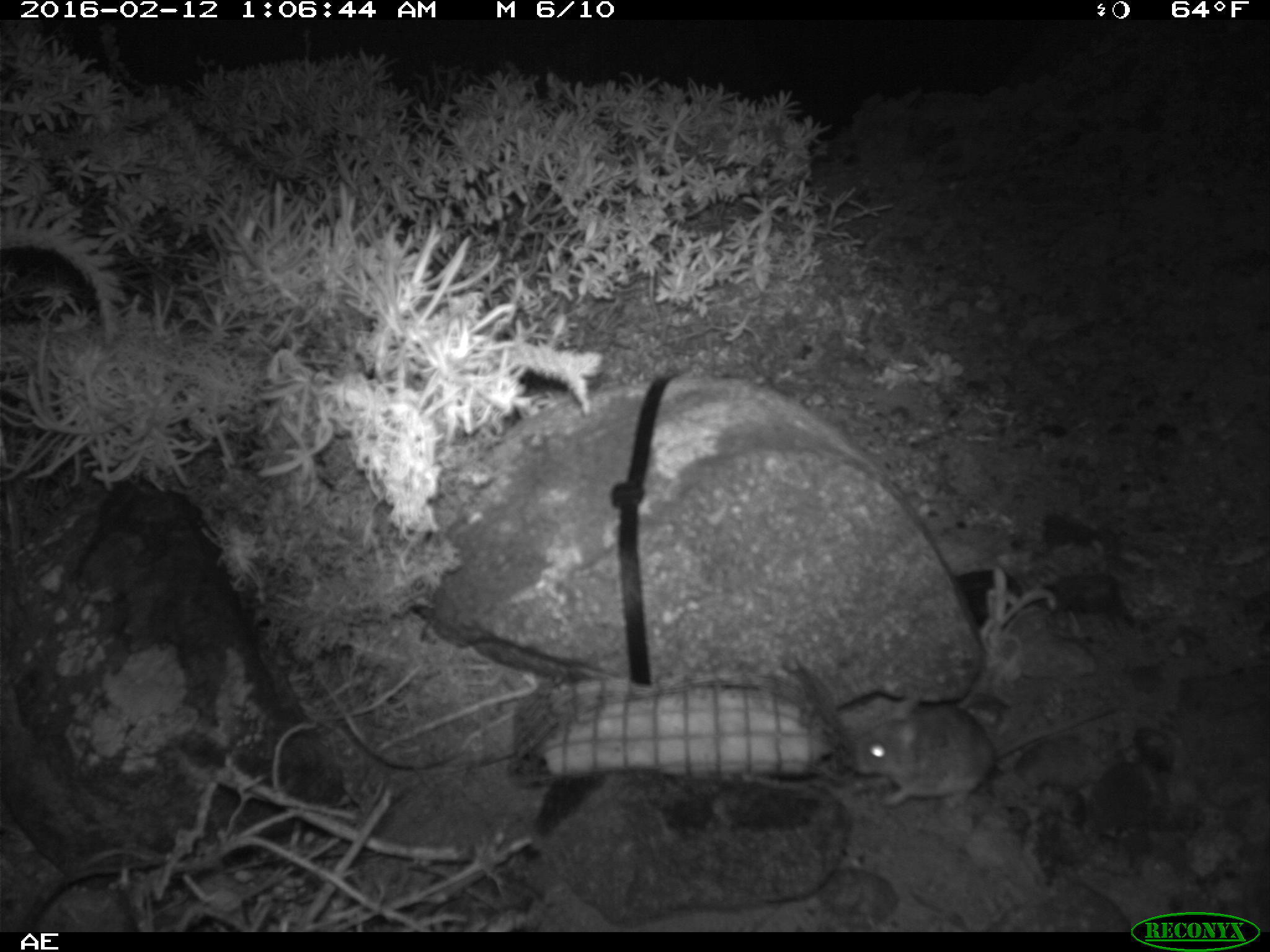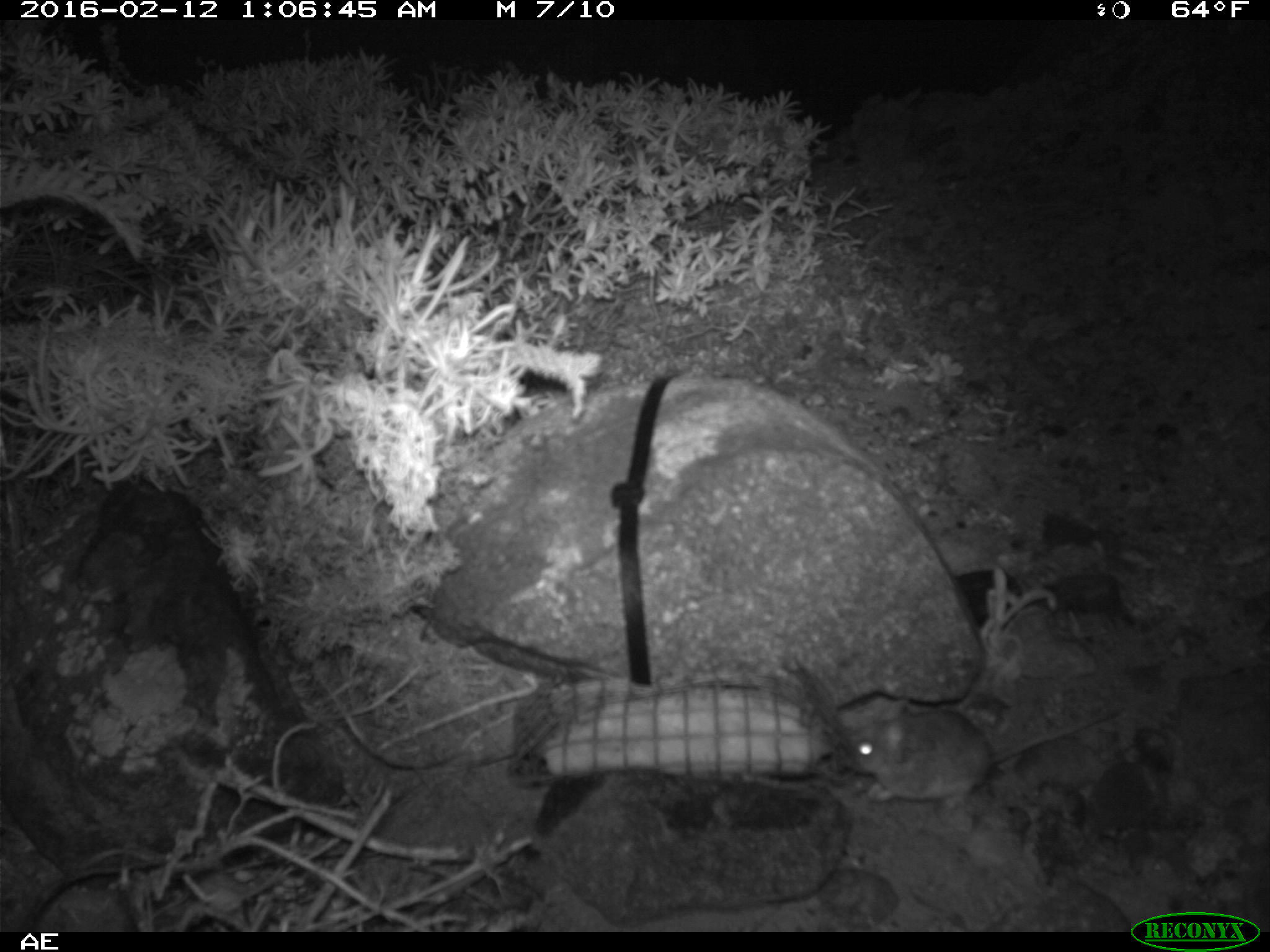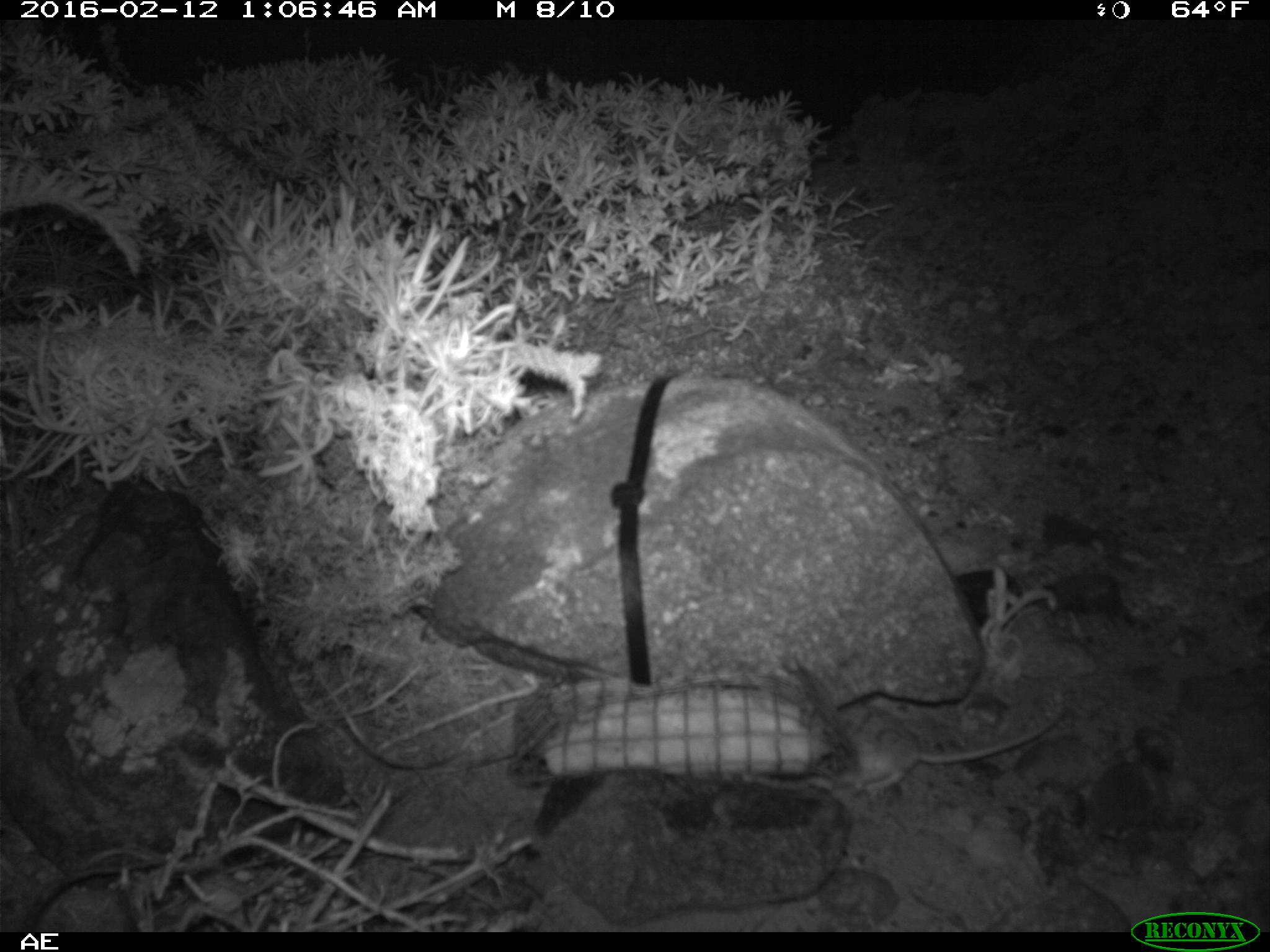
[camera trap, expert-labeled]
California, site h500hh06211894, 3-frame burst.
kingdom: Animalia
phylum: Chordata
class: Mammalia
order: Rodentia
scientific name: Rodentia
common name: rodent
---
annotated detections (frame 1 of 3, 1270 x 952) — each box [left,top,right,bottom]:
rodent: [839,692,1122,811]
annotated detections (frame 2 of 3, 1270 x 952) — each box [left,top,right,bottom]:
rodent: [847,700,1126,808]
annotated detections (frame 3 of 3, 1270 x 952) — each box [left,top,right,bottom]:
rodent: [817,704,1059,790]